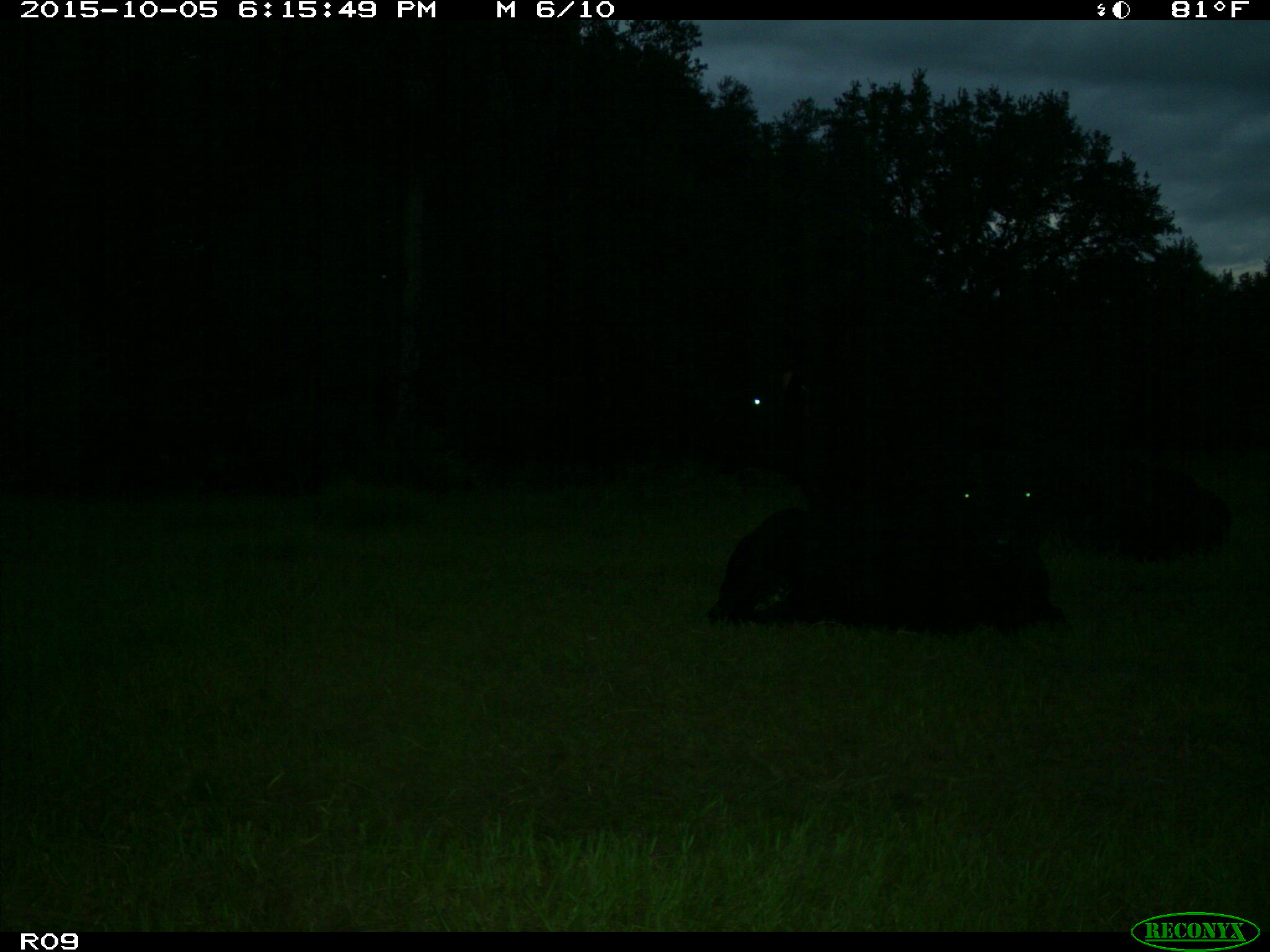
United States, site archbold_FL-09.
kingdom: Animalia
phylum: Chordata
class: Mammalia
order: Artiodactyla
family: Bovidae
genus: Bos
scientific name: Bos taurus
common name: domestic cow